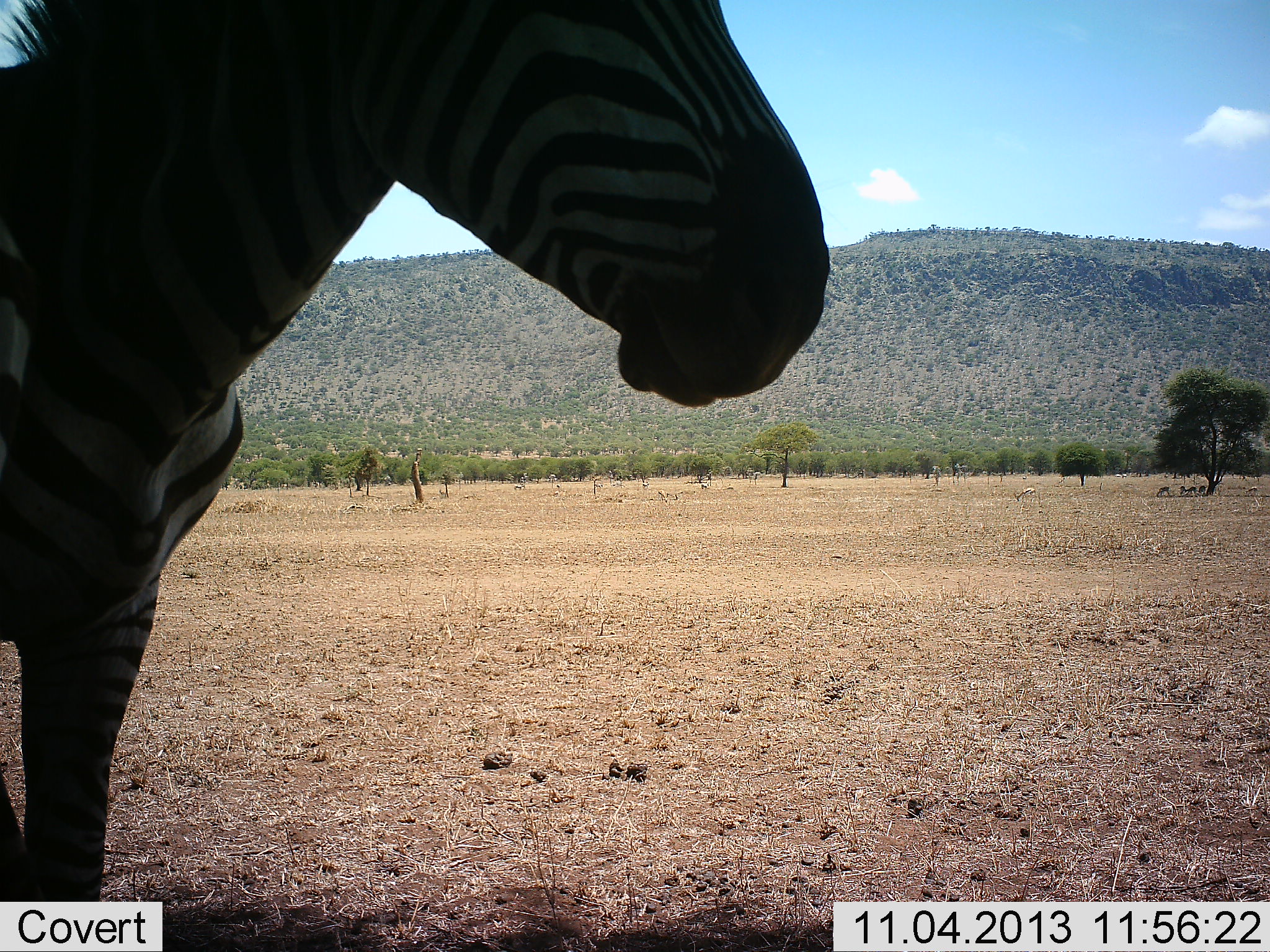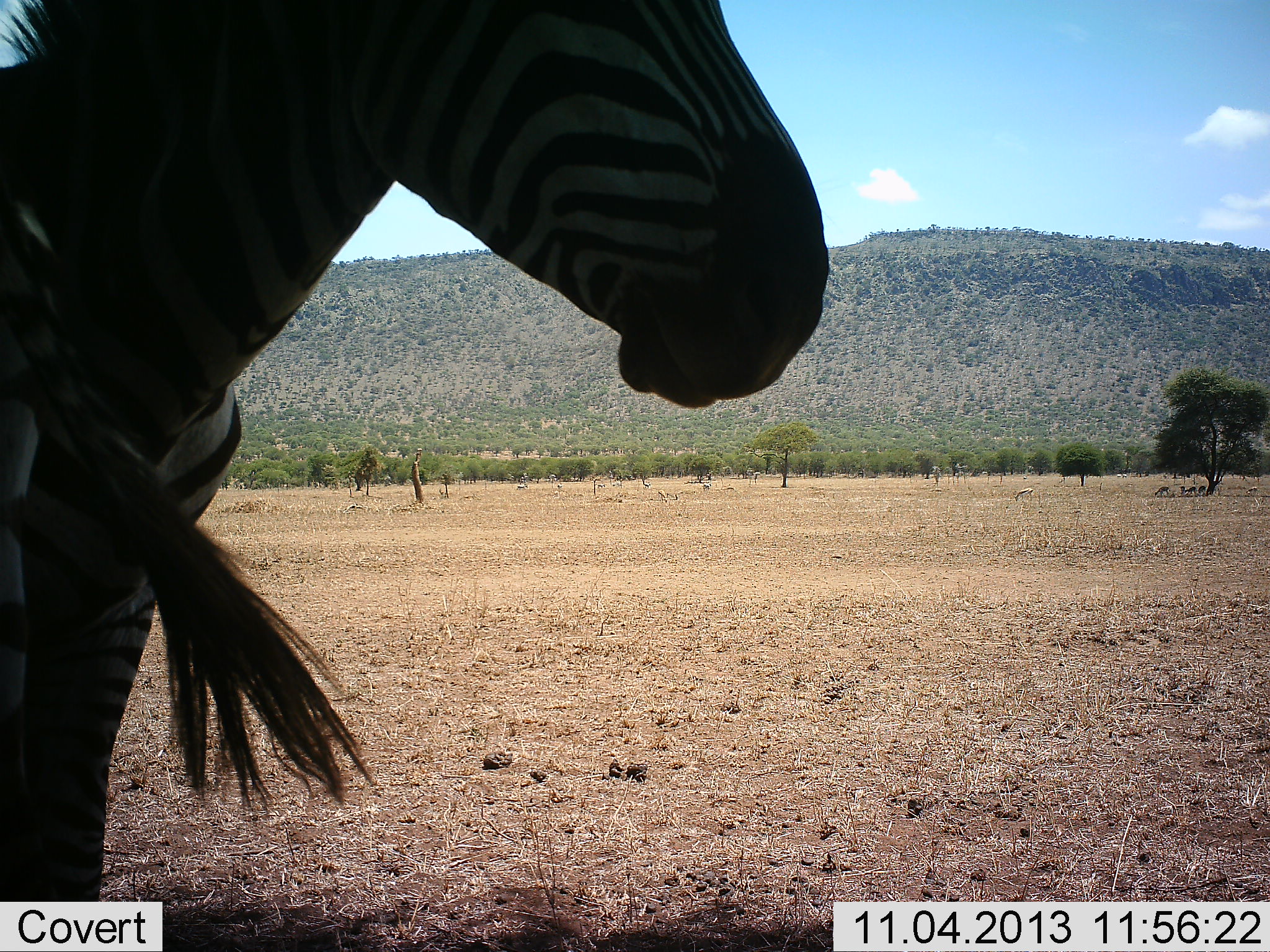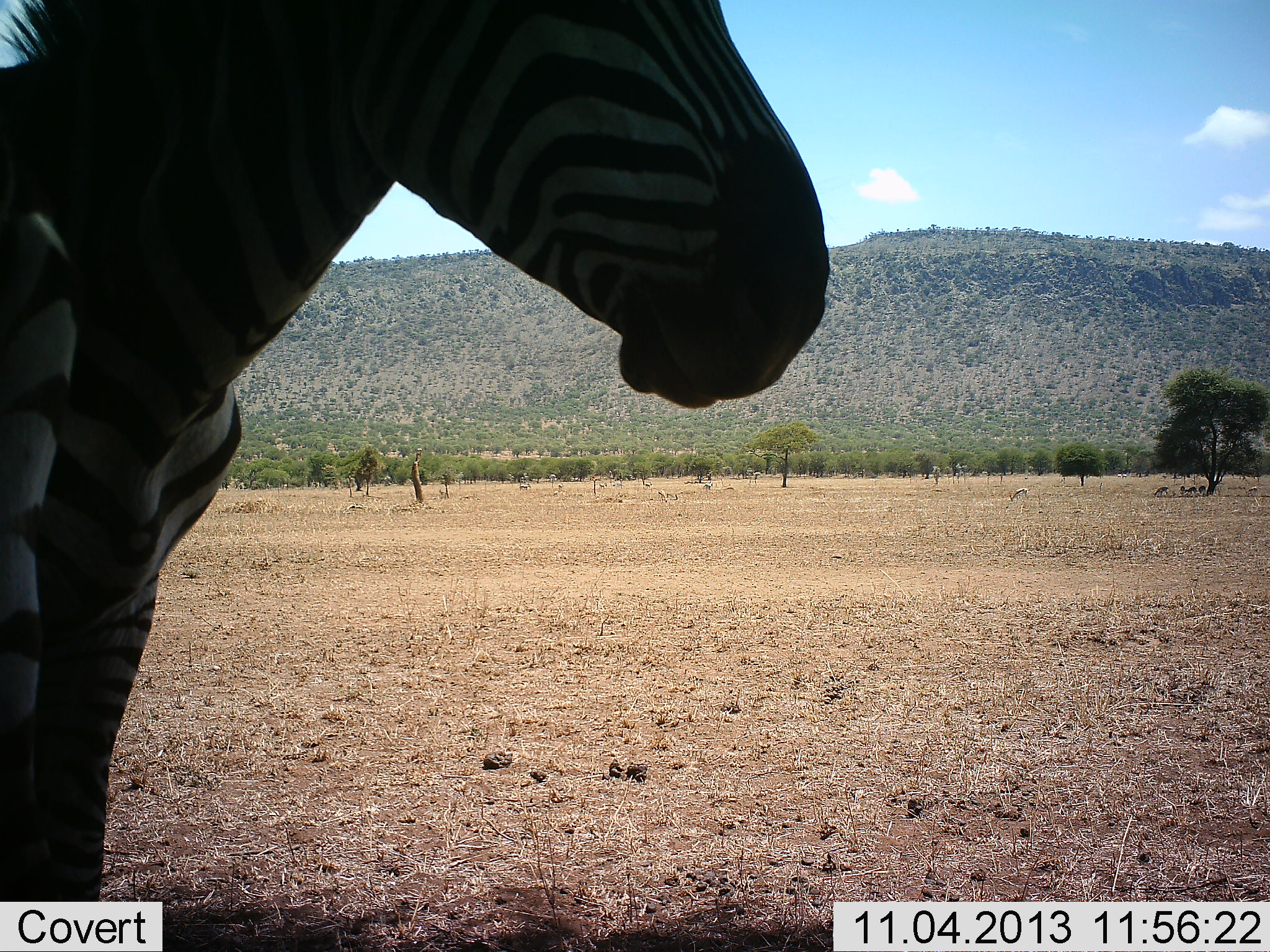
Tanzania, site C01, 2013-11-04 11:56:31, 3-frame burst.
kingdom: Animalia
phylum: Chordata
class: Mammalia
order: Perissodactyla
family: Equidae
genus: Equus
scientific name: Equus quagga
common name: plains zebra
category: zebra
Zebra (plains zebra) (Equus quagga), count 2. Behavior (volunteer vote fractions): standing 92%, resting 17%, moving 0%, interacting 17%. Young present (vote fraction): 0%. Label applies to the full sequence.